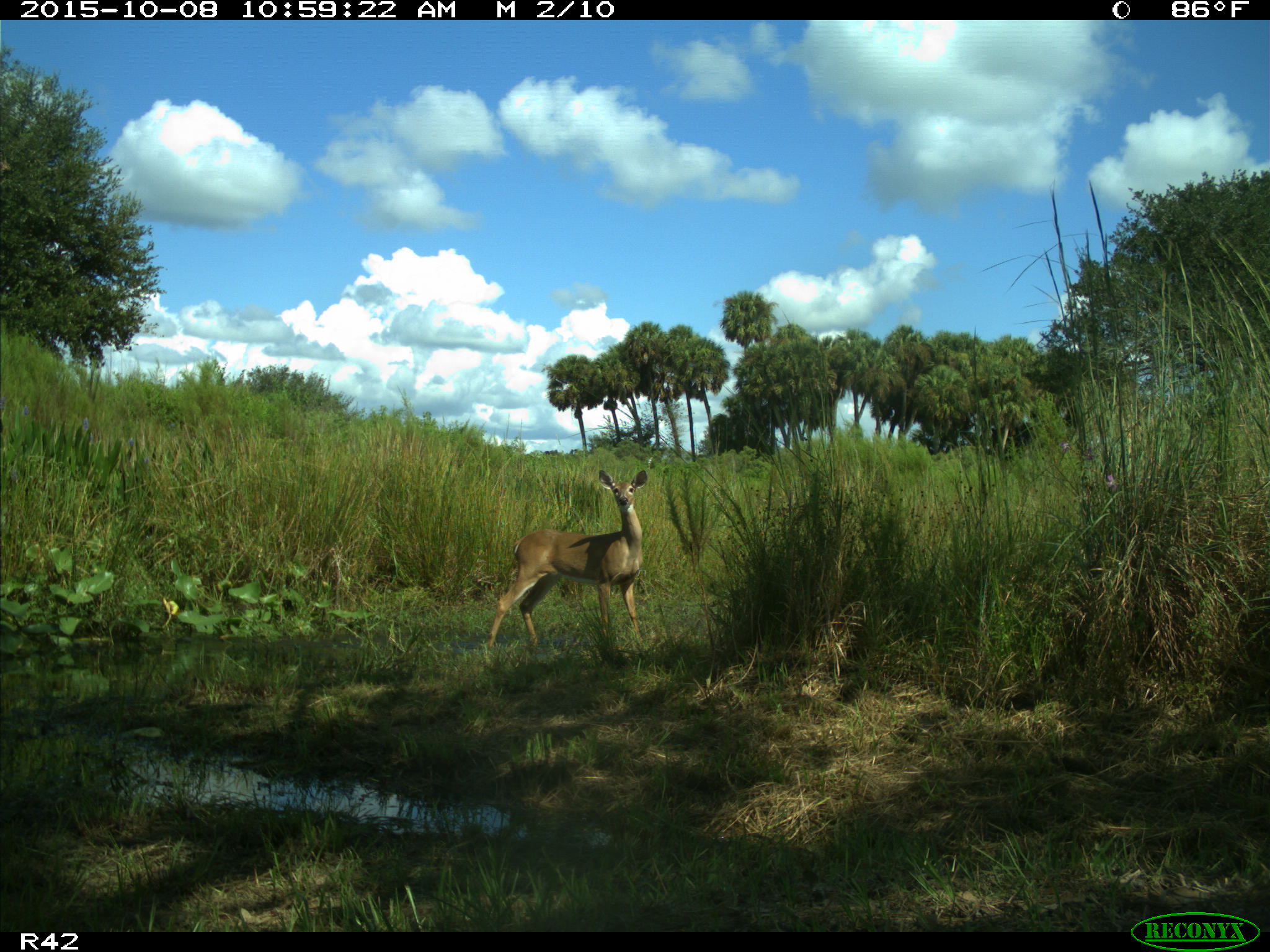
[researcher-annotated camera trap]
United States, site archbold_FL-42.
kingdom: Animalia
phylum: Chordata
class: Mammalia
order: Artiodactyla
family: Cervidae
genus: Odocoileus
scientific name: Odocoileus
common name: deer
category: unidentified deer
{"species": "unidentified deer (deer) (Odocoileus)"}